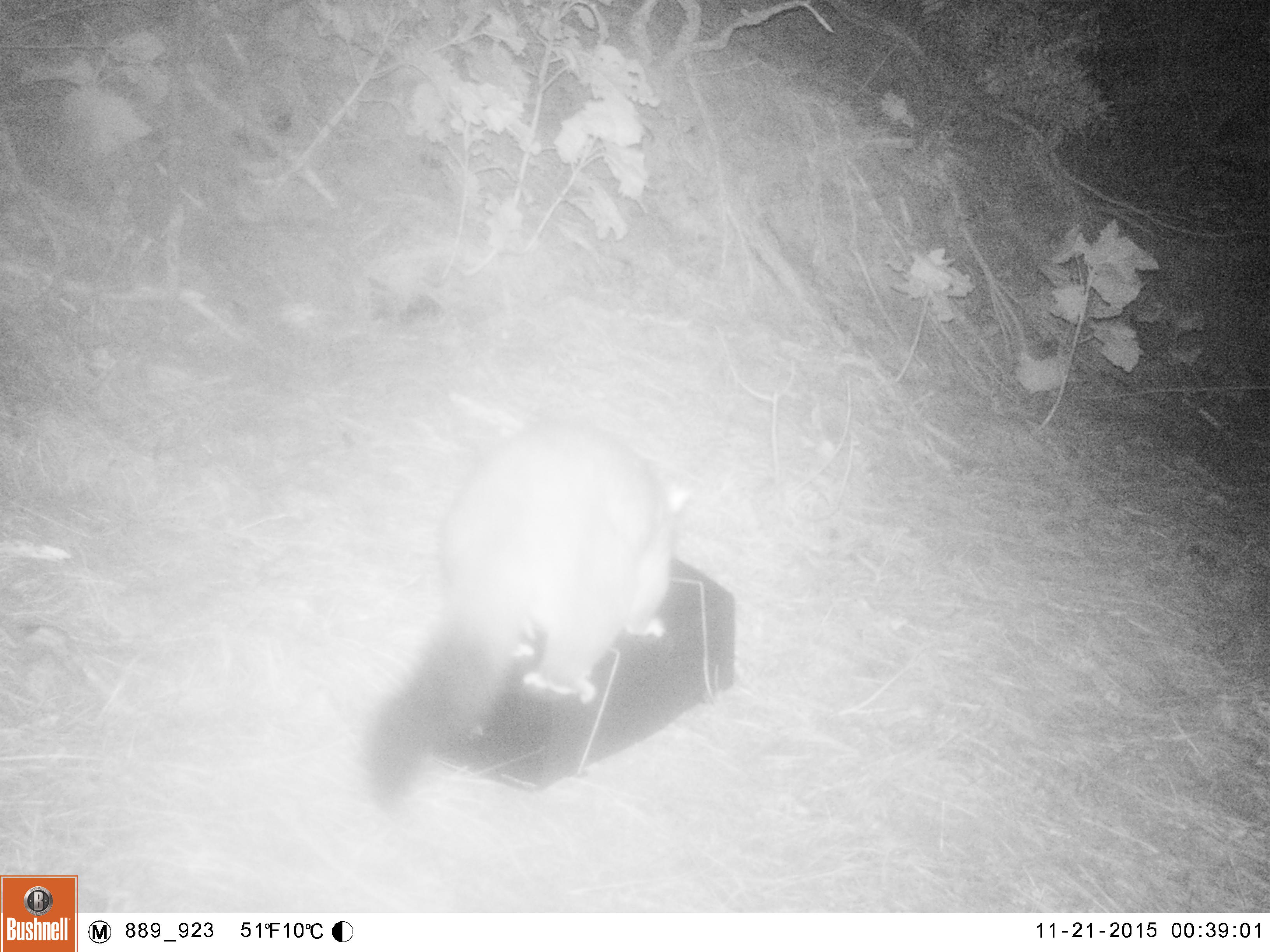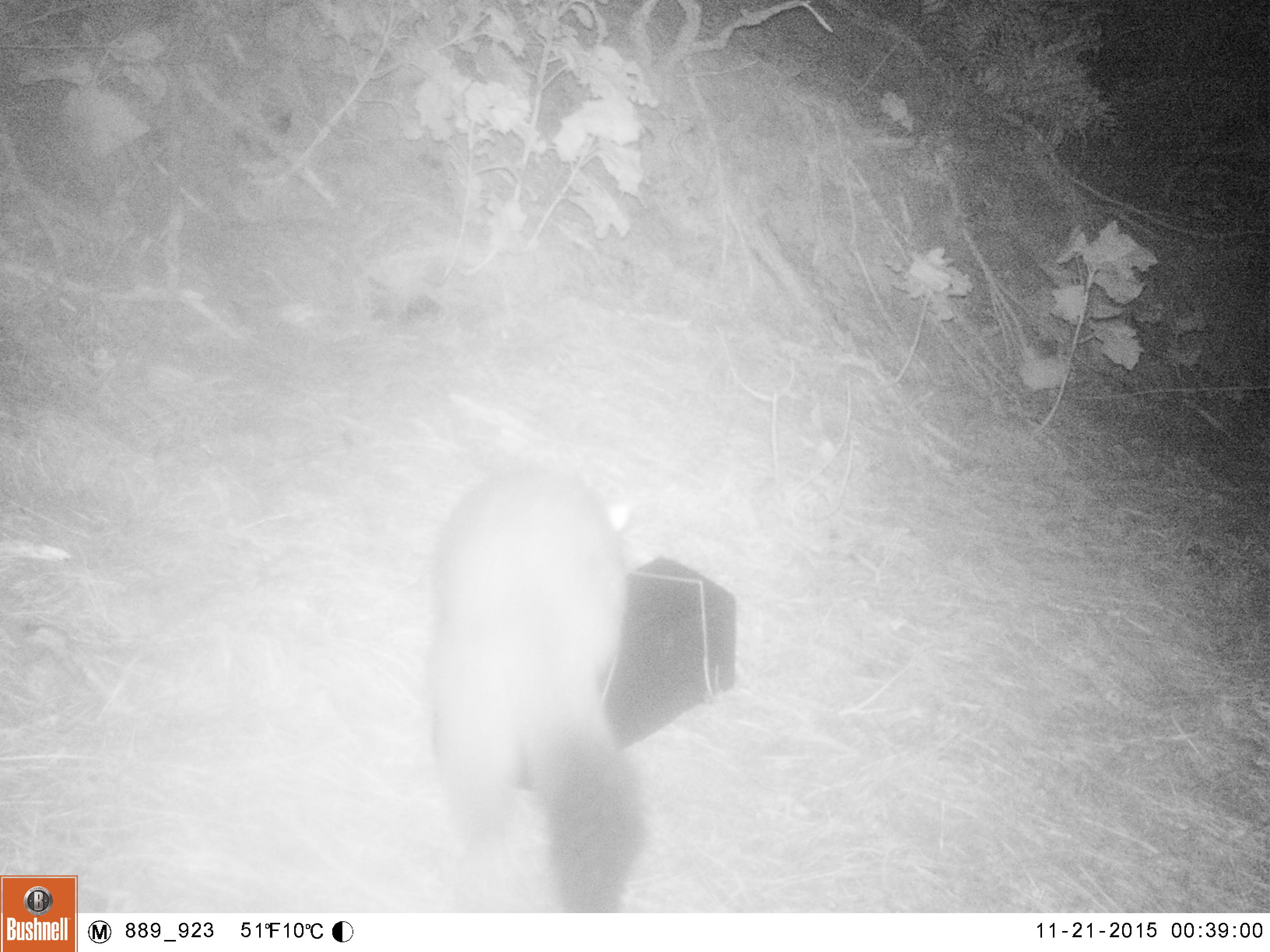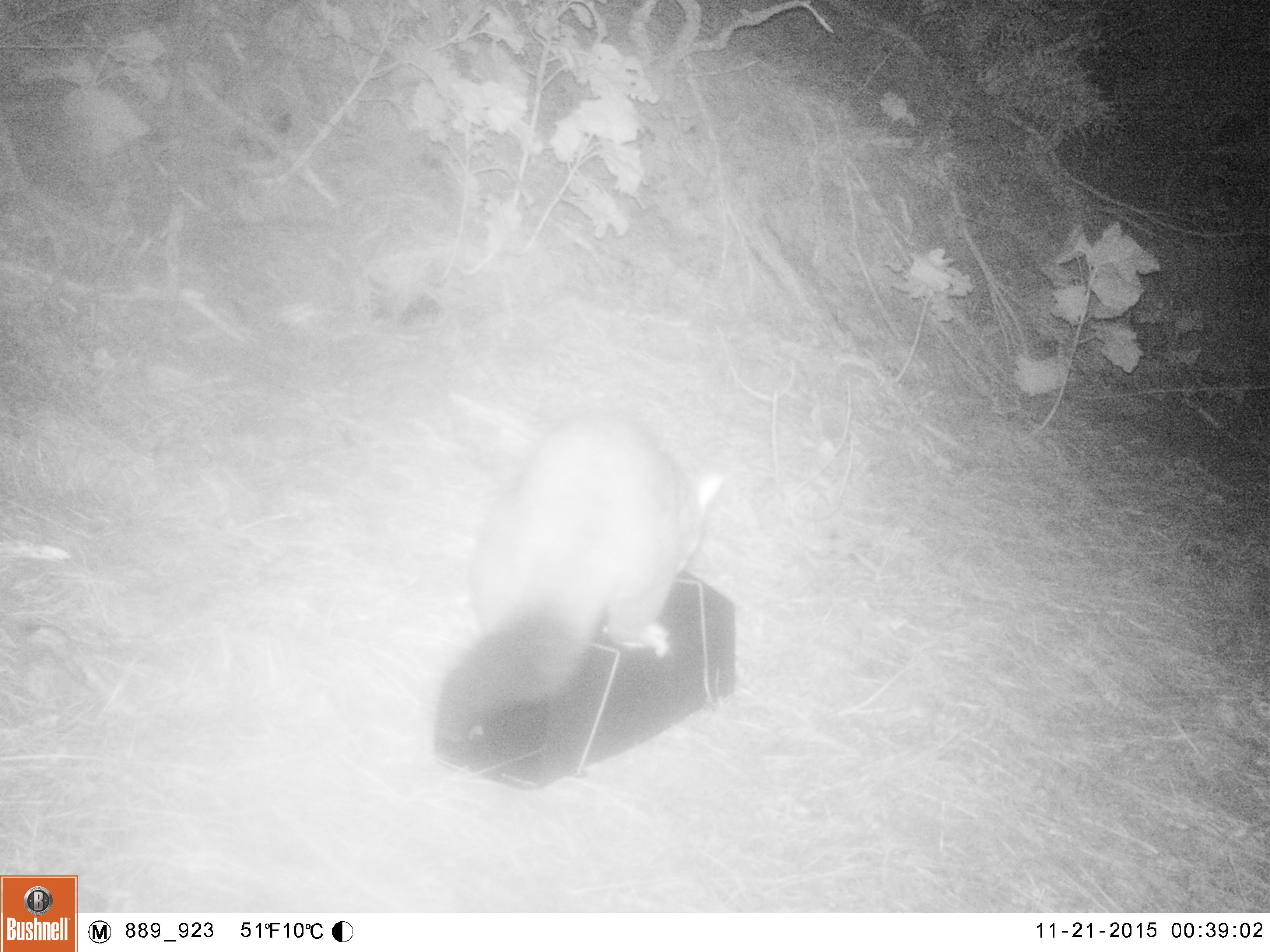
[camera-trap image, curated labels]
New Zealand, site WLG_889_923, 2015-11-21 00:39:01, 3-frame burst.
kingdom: Animalia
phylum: Chordata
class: Mammalia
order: Diprotodontia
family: Phalangeridae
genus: Trichosurus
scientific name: Trichosurus vulpecula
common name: common brushtail possum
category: possum